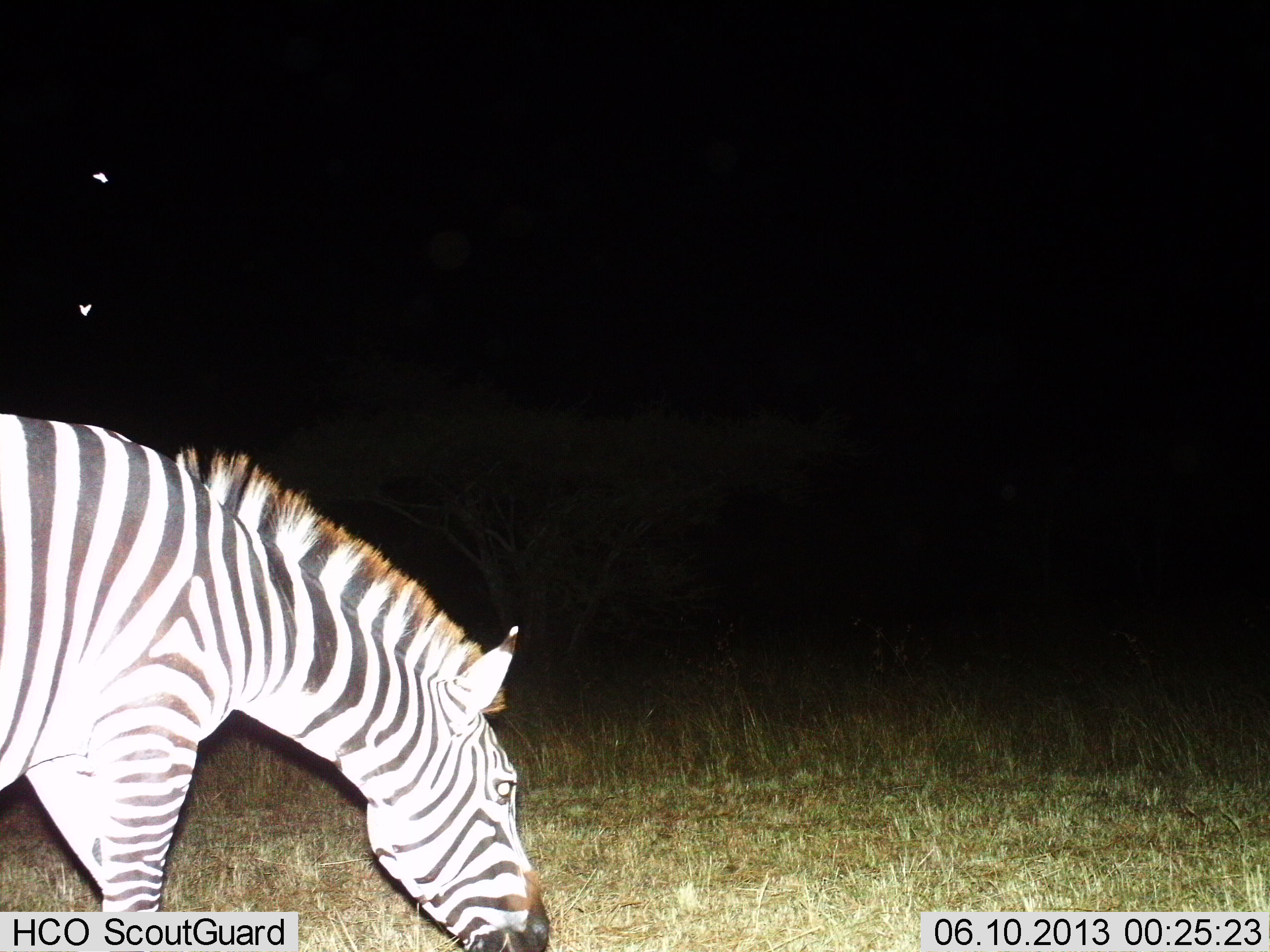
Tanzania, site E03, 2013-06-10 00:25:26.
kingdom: Animalia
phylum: Chordata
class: Mammalia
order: Perissodactyla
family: Equidae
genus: Equus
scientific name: Equus quagga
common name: plains zebra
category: zebra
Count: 1.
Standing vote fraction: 40%.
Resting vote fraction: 0%.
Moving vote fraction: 0%.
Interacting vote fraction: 0%.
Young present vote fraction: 0%.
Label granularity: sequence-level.